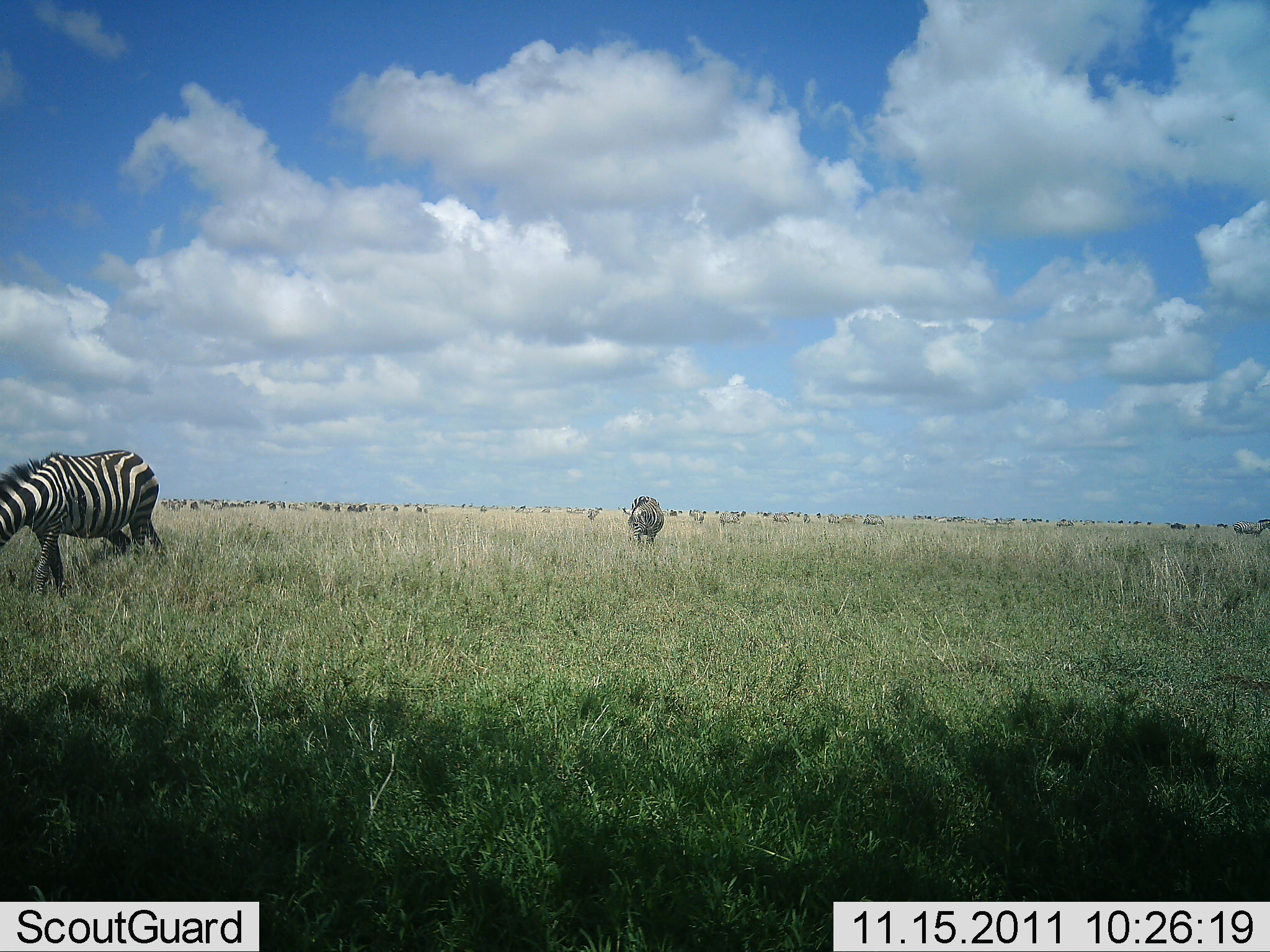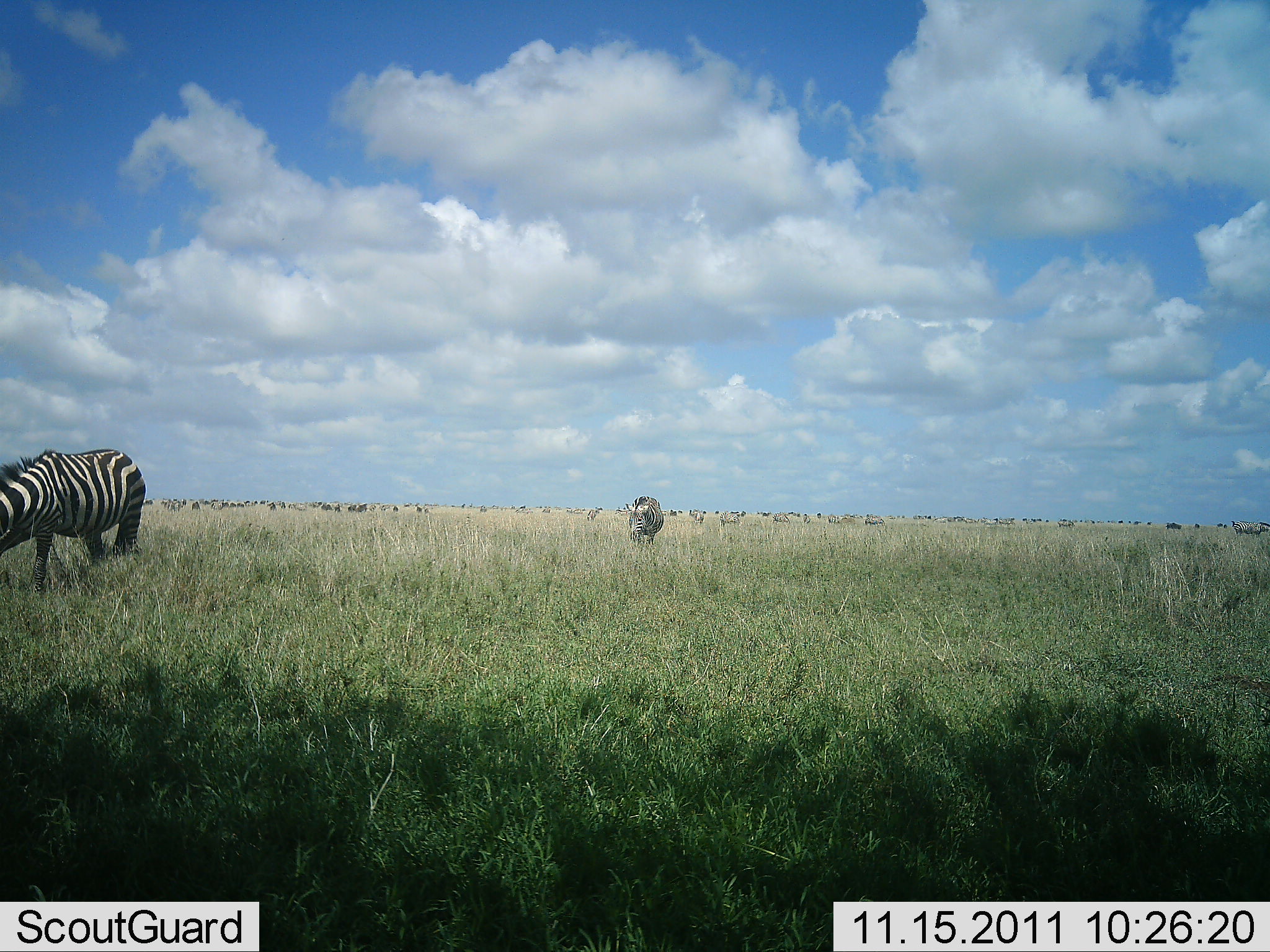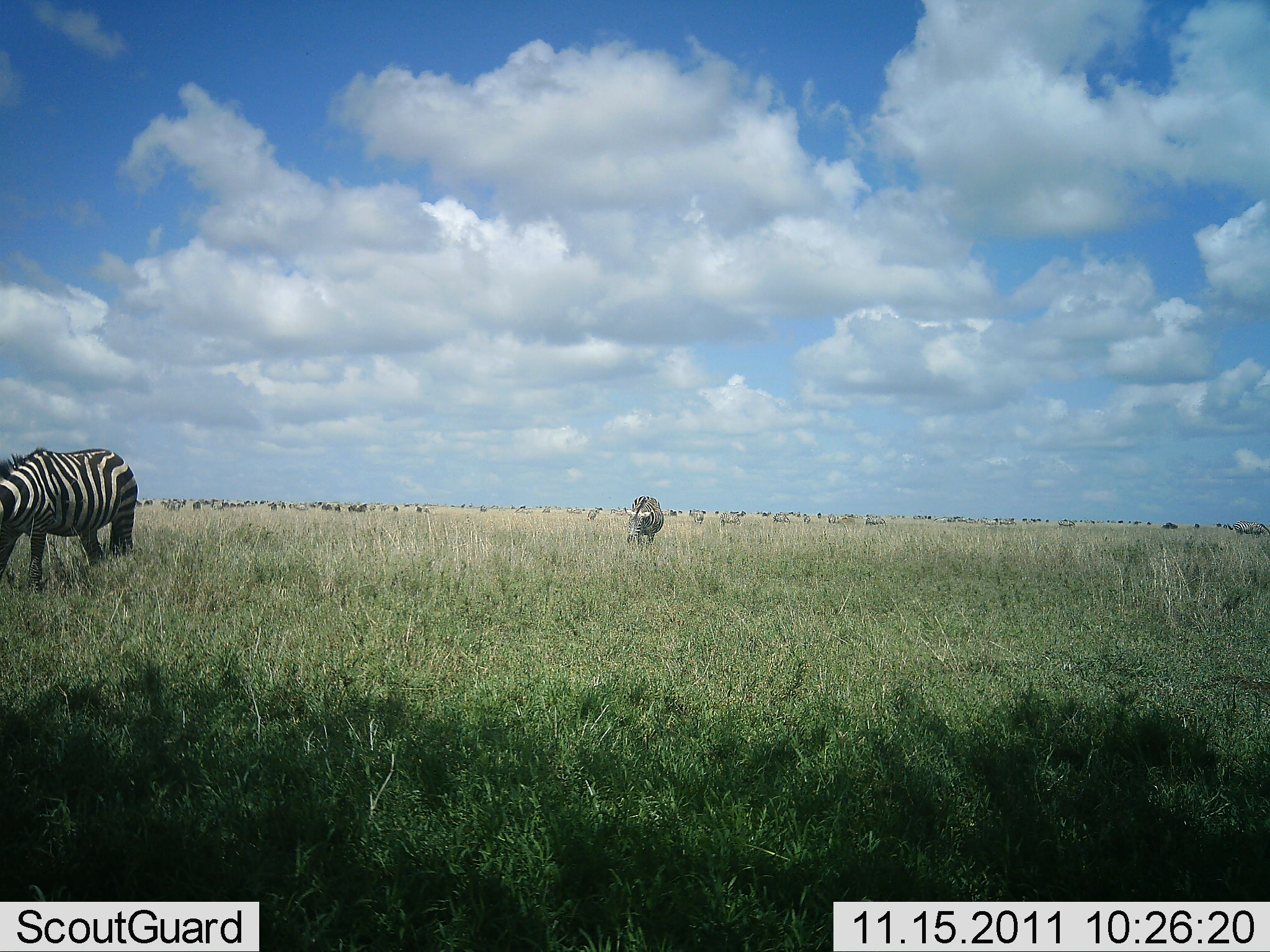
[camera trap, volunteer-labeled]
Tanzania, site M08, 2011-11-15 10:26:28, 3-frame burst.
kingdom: Animalia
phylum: Chordata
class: Mammalia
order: Perissodactyla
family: Equidae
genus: Equus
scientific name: Equus quagga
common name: plains zebra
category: zebra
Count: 2.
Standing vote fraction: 27%.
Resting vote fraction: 0%.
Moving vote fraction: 20%.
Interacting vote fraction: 0%.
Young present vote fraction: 0%.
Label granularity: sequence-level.